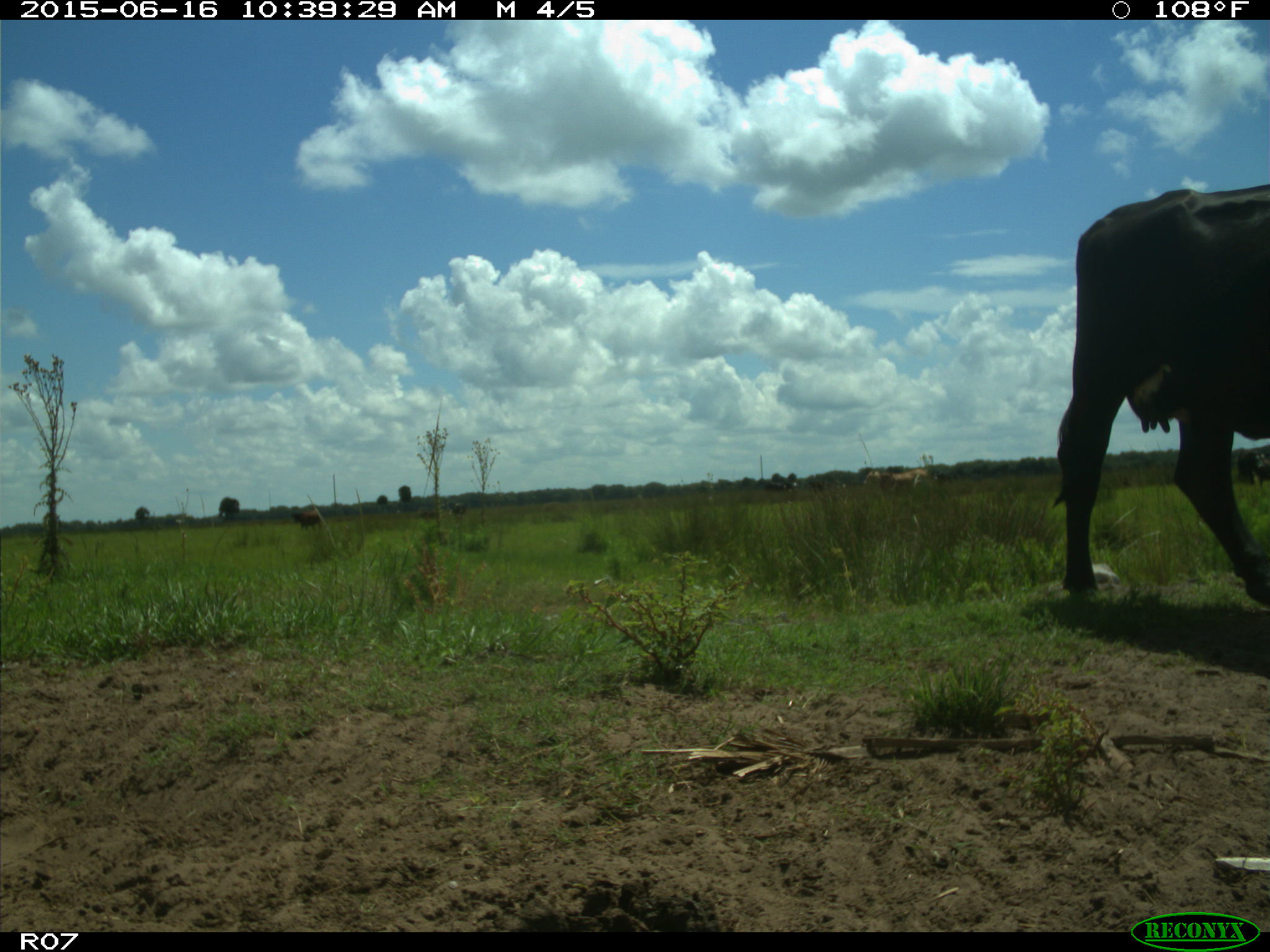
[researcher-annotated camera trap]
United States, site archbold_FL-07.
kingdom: Animalia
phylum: Chordata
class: Mammalia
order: Artiodactyla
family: Bovidae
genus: Bos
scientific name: Bos taurus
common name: domestic cow